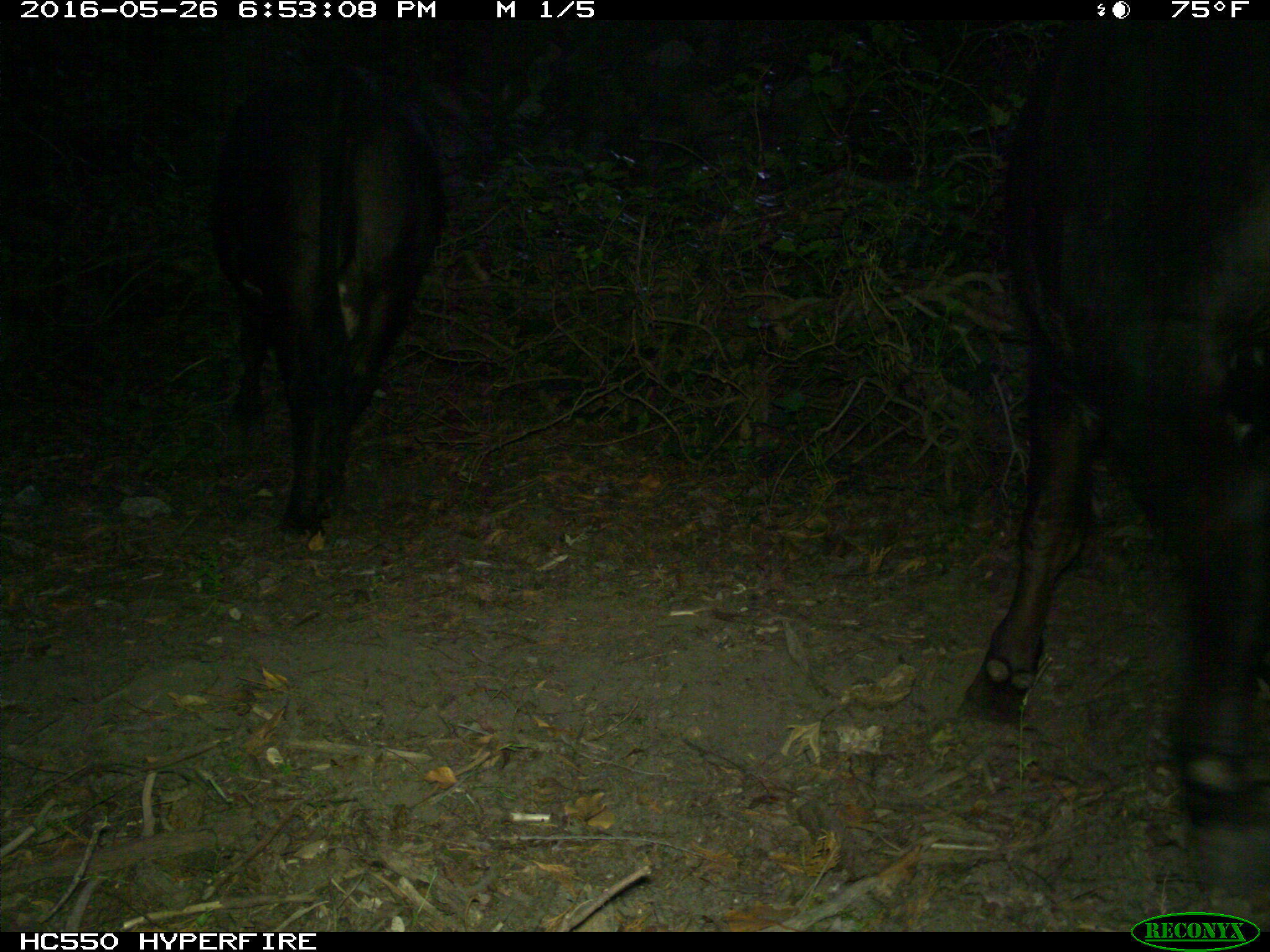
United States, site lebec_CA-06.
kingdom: Animalia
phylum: Chordata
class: Mammalia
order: Artiodactyla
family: Bovidae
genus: Bos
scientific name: Bos taurus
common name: domestic cow